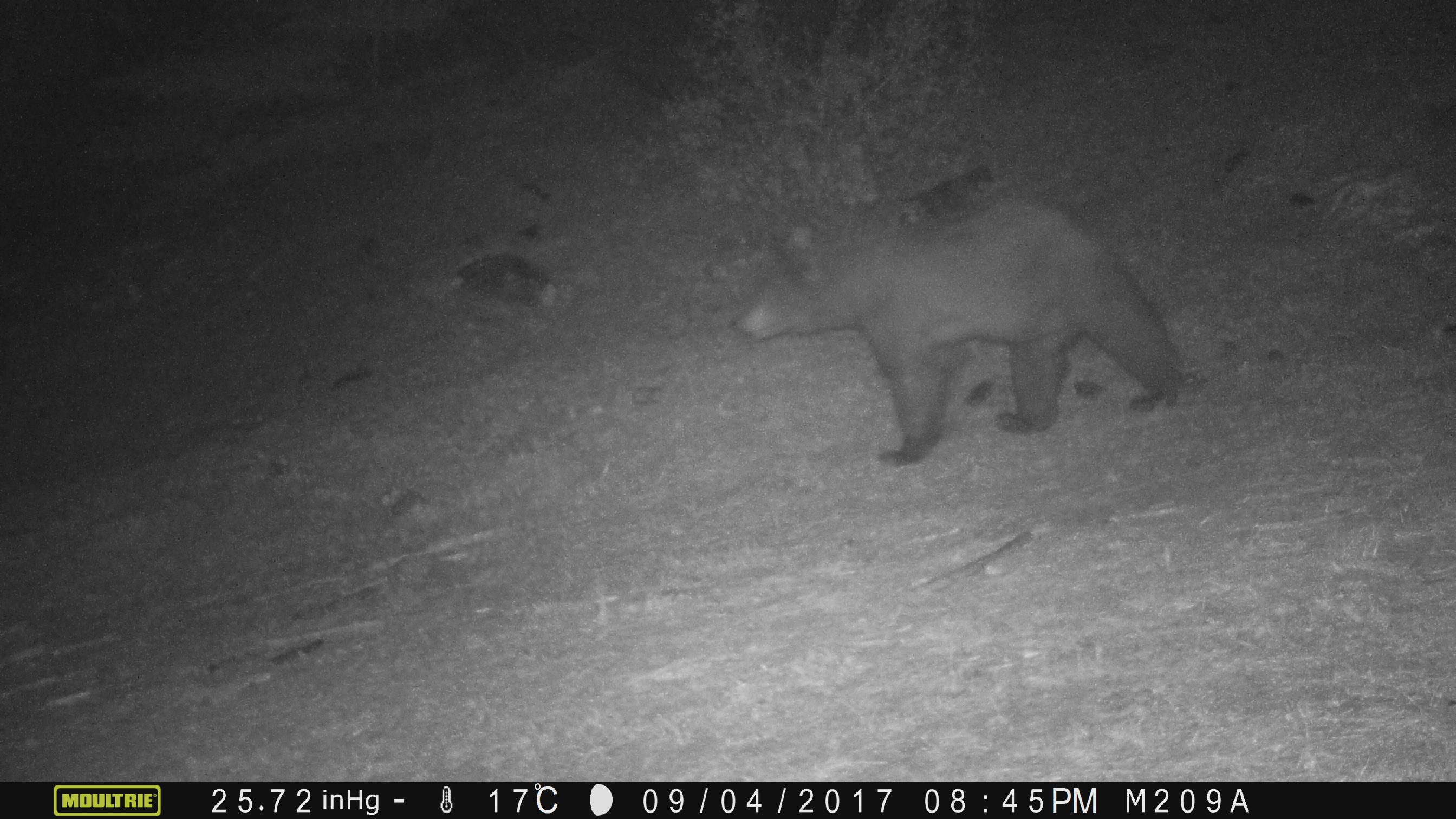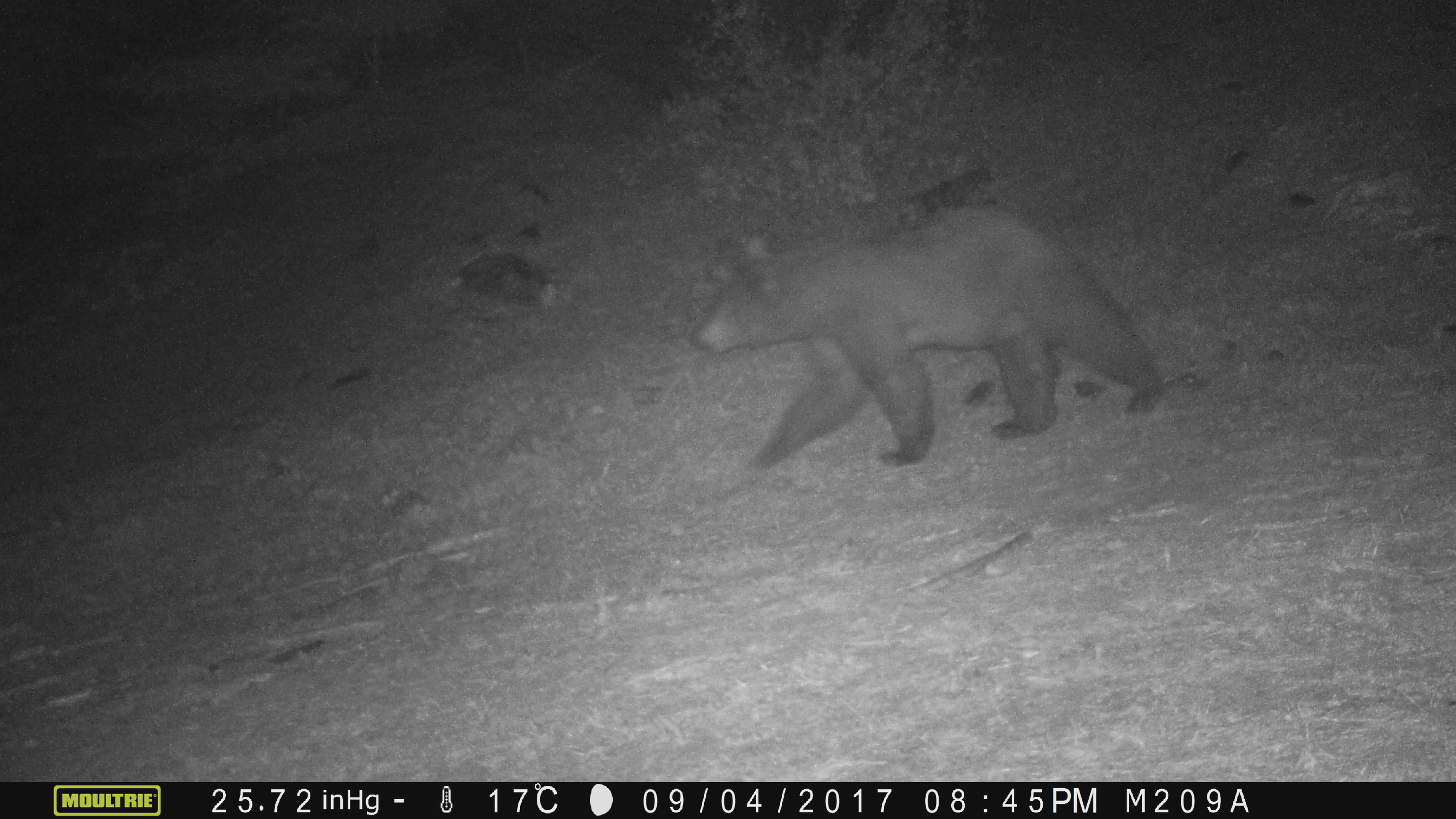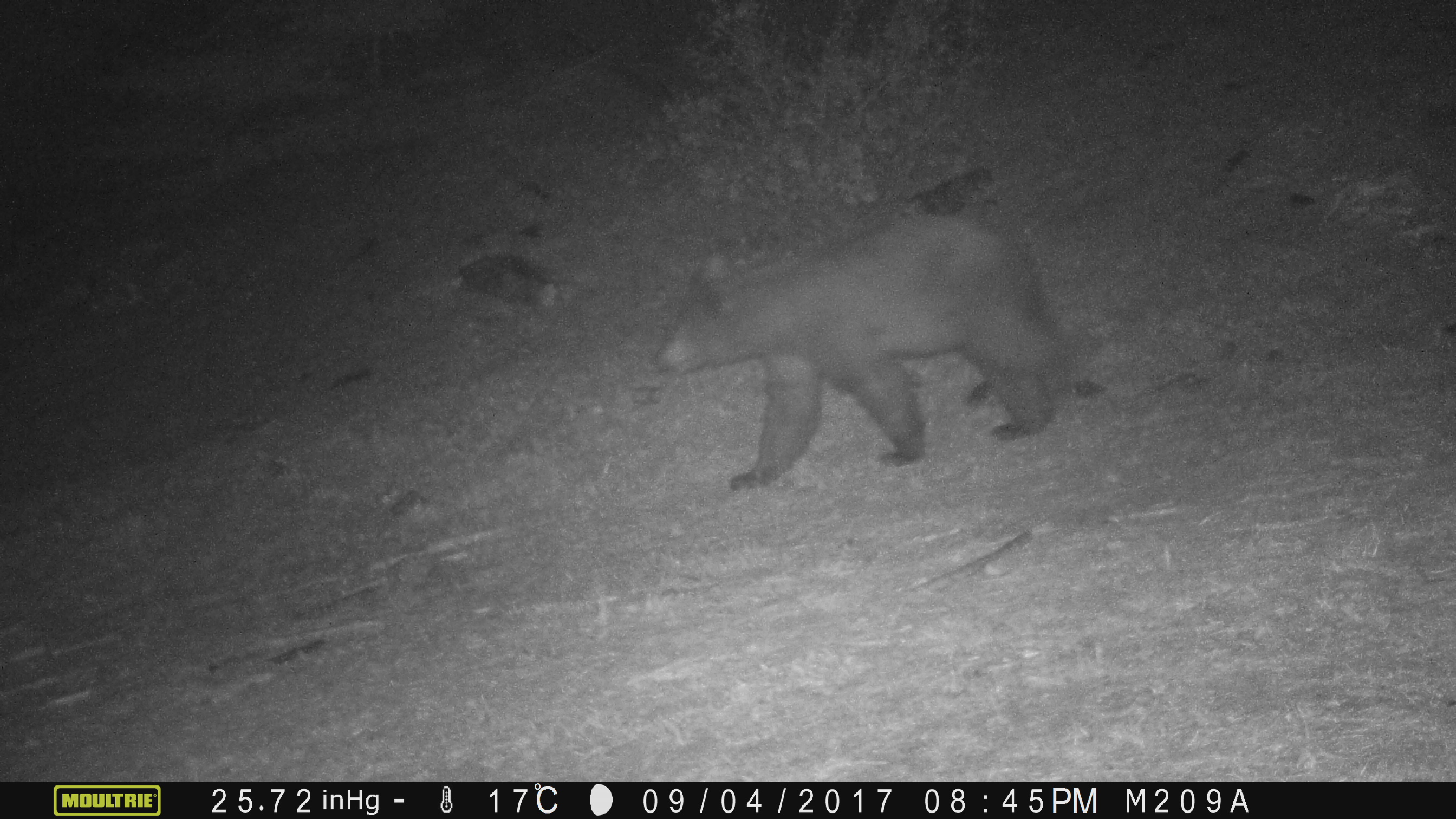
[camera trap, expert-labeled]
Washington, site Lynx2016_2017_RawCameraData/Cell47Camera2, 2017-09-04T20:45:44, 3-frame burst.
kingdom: Animalia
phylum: Chordata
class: Mammalia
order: Carnivora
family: Ursidae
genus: Ursus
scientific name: Ursus americanus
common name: american black bear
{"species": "Ursus americanus (american black bear)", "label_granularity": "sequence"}